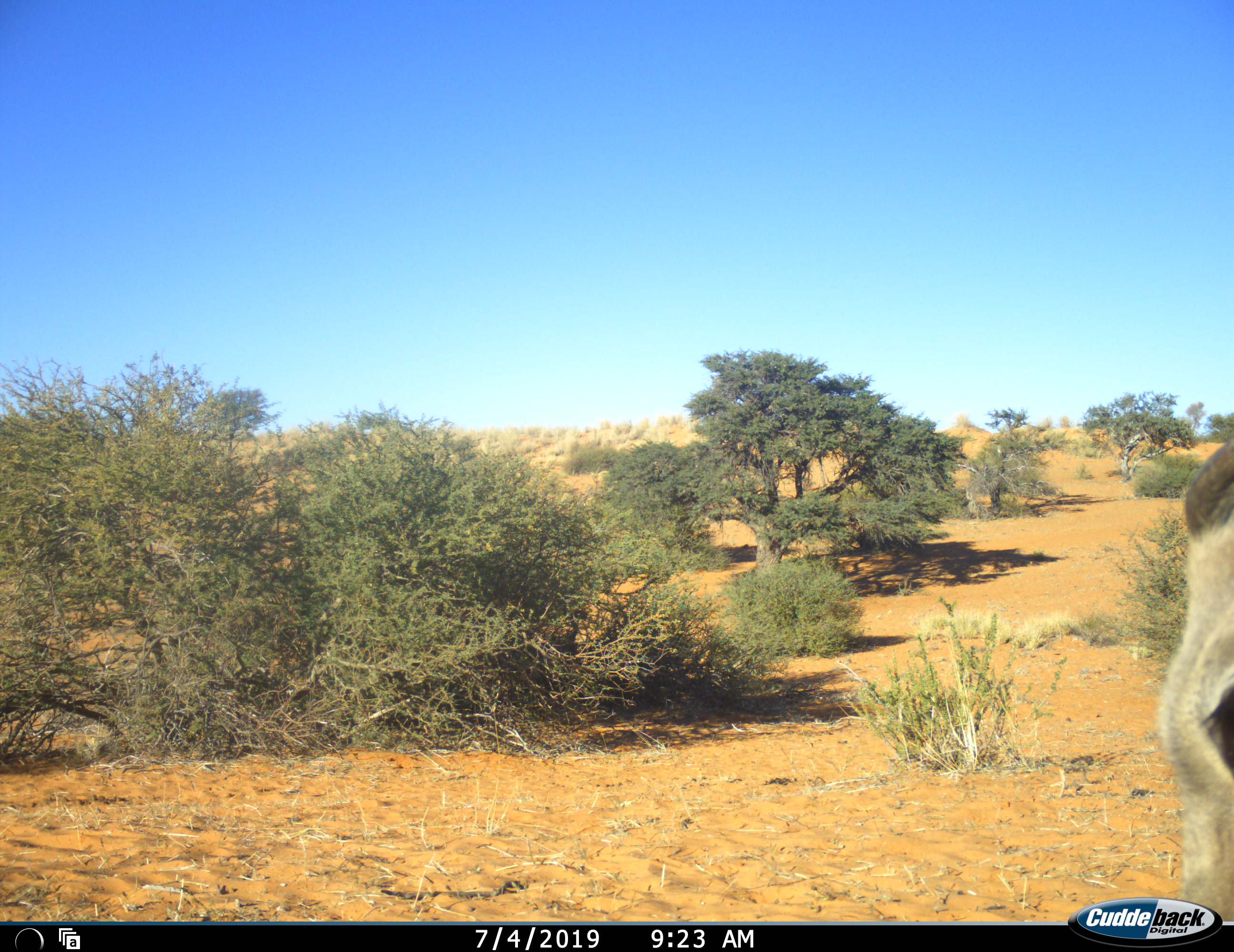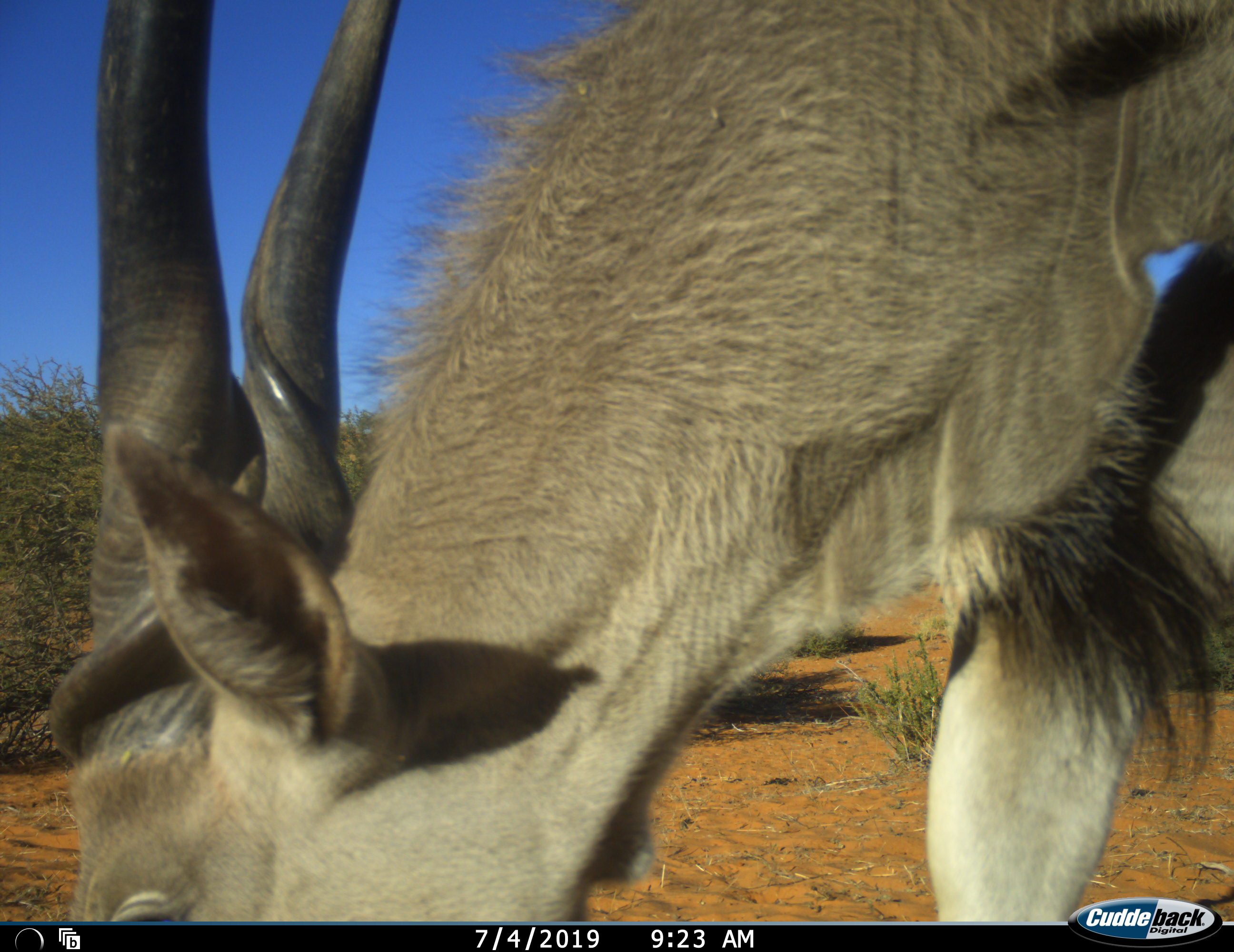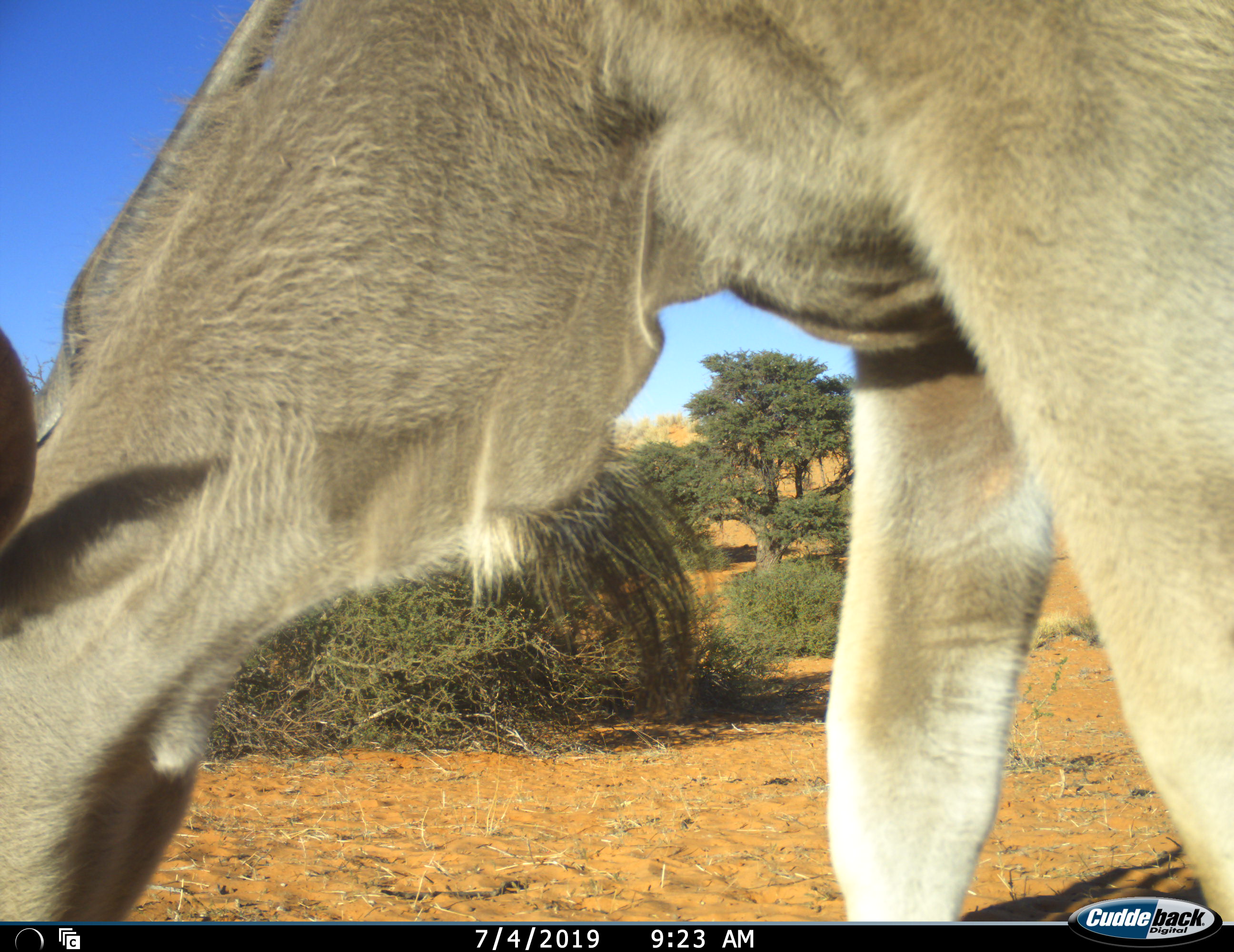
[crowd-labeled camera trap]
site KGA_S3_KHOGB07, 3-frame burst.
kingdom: Animalia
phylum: Chordata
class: Mammalia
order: Artiodactyla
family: Bovidae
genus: Tragelaphus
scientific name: Tragelaphus oryx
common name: eland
Eland (Tragelaphus oryx), count 1. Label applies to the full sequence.